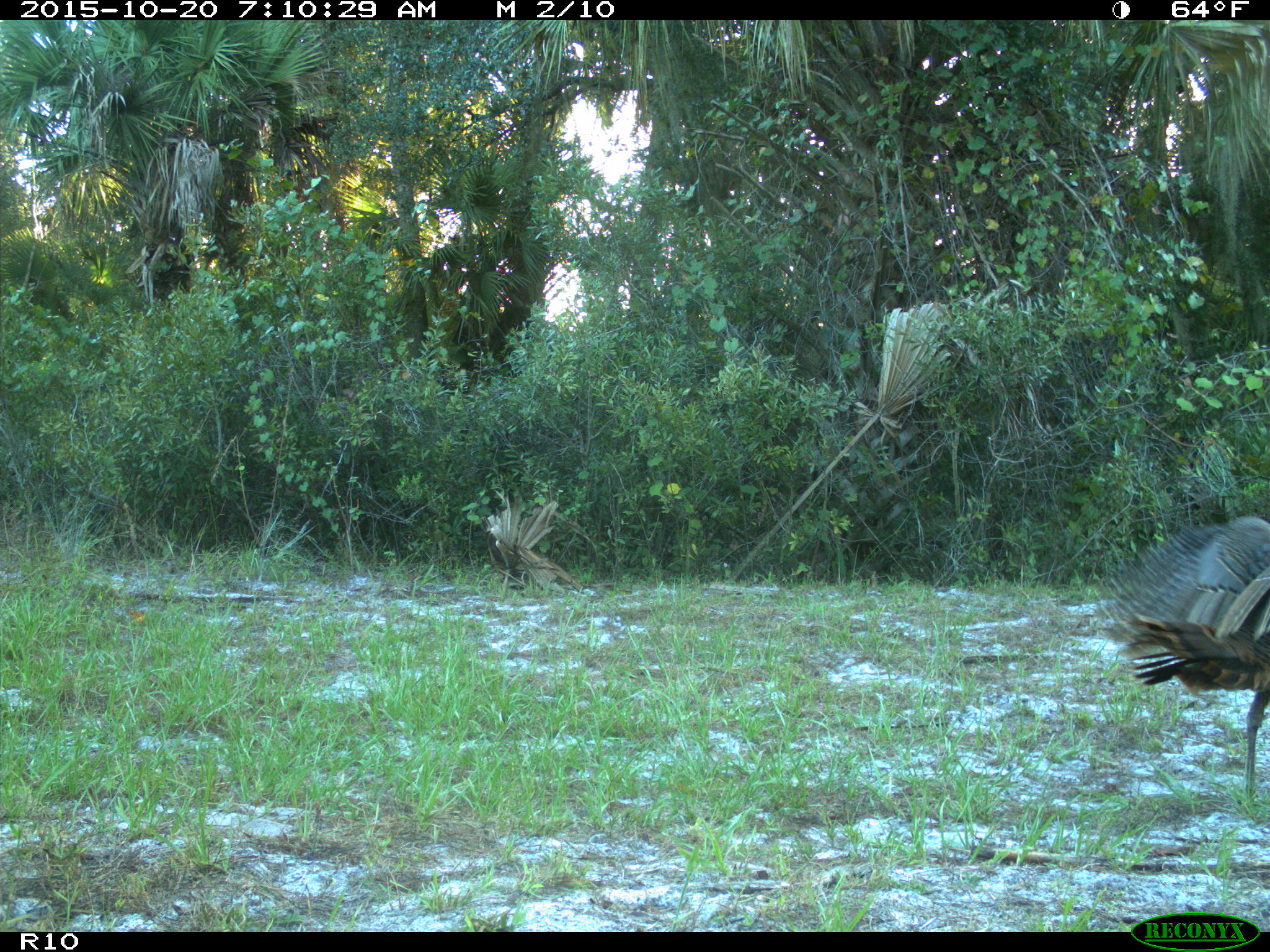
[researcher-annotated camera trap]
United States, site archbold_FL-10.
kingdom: Animalia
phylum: Chordata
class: Aves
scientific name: Aves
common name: birds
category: unidentified bird